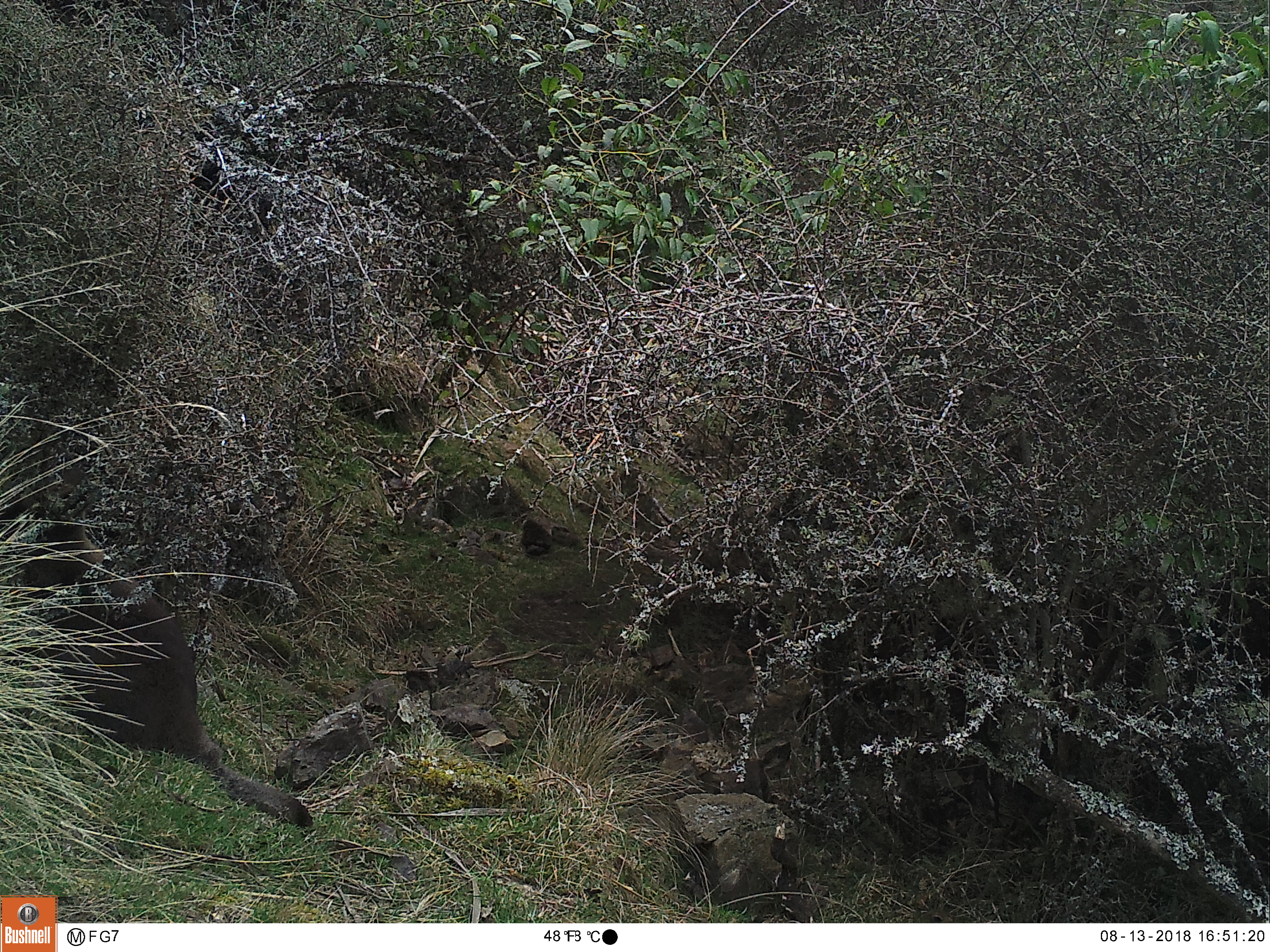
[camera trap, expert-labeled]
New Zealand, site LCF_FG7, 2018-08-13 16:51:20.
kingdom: Animalia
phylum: Chordata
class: Mammalia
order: Diprotodontia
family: Macropodidae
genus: Notamacropus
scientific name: Notamacropus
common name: wallaby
Wallaby (Notamacropus).